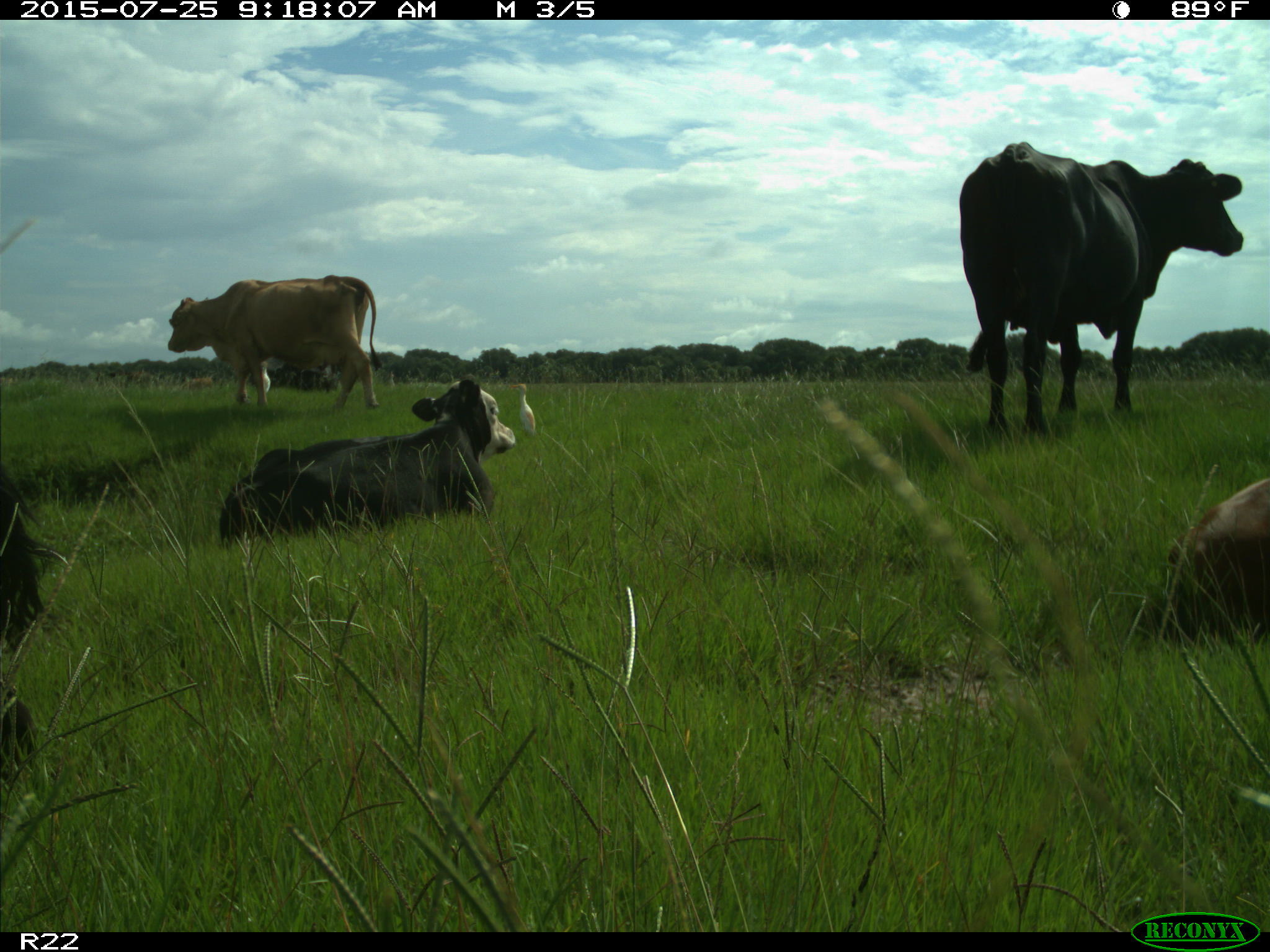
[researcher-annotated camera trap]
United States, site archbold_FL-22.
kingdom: Animalia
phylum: Chordata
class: Mammalia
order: Artiodactyla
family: Bovidae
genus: Bos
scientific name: Bos taurus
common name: domestic cow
Bos taurus (domestic cow).